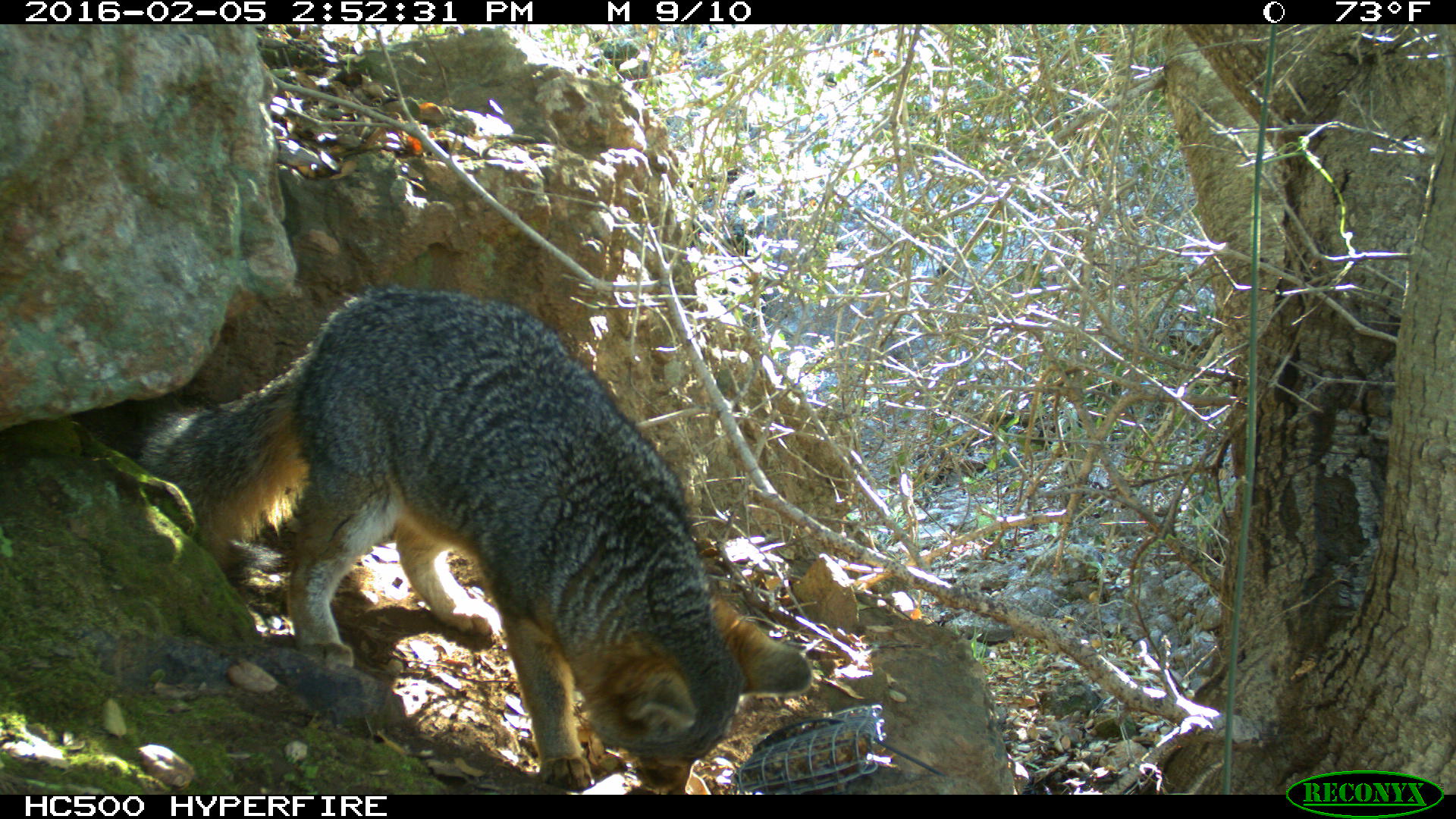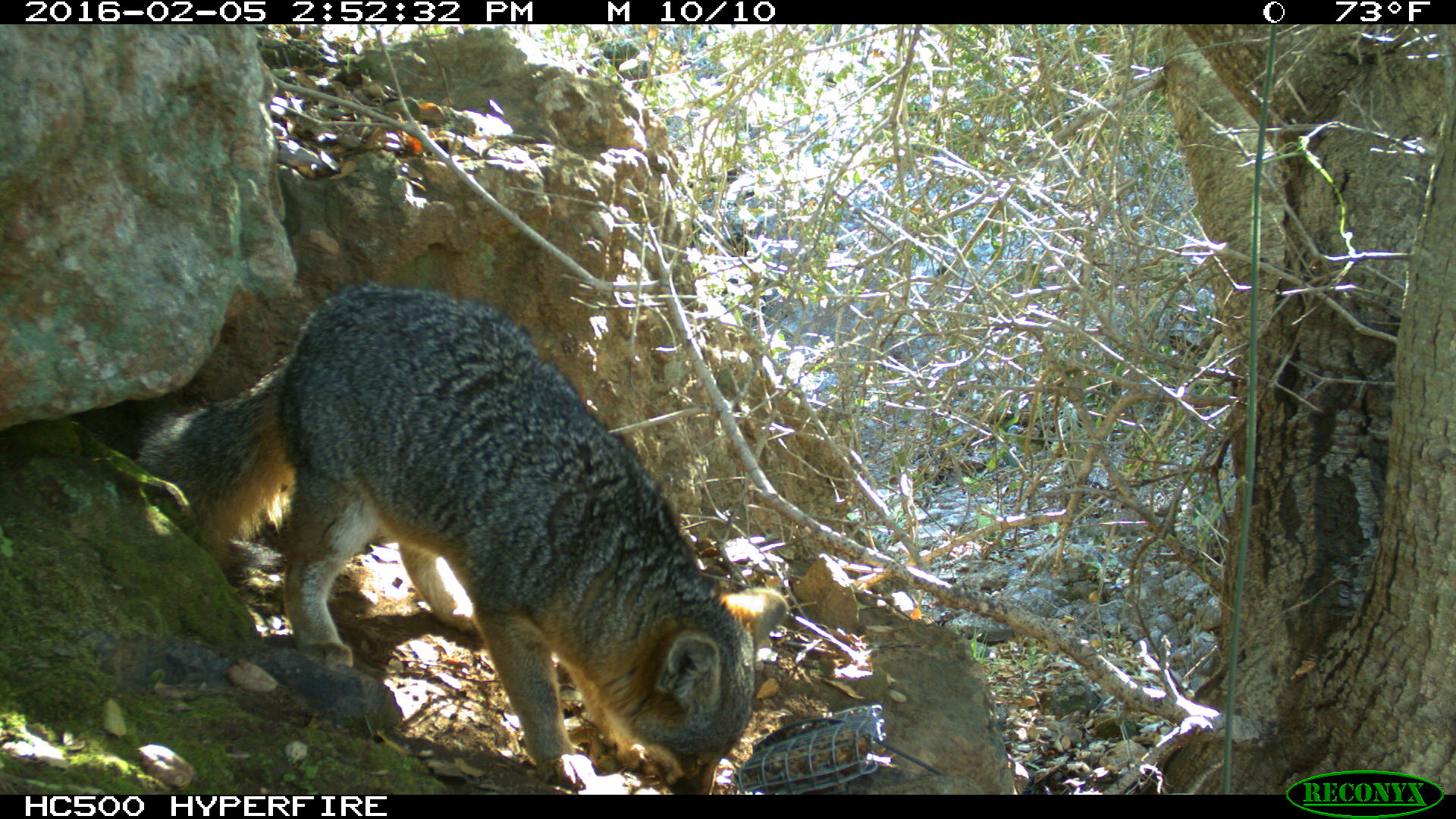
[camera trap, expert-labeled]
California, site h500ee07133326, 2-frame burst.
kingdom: Animalia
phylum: Chordata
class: Mammalia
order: Carnivora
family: Canidae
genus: Urocyon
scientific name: Urocyon littoralis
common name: island fox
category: fox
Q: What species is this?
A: Fox (island fox) (Urocyon littoralis).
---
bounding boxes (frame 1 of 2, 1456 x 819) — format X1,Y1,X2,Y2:
fox: 136,278,813,794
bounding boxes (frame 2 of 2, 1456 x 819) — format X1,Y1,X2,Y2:
fox: 137,280,789,794